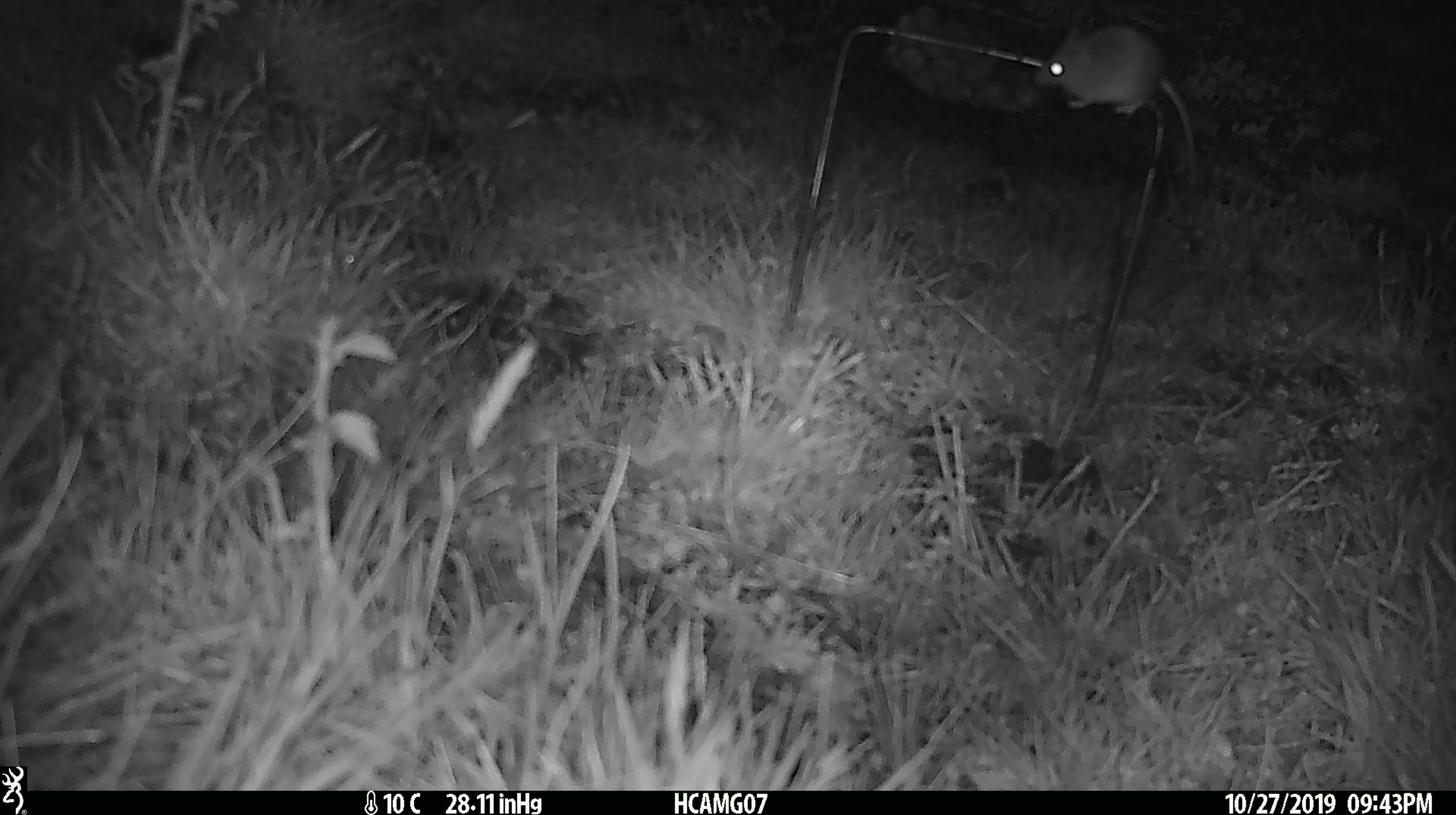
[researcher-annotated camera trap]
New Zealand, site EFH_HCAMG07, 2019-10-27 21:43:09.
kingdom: Animalia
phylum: Chordata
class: Mammalia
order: Rodentia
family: Muridae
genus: Mus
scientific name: Mus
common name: mouse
Mouse (Mus).